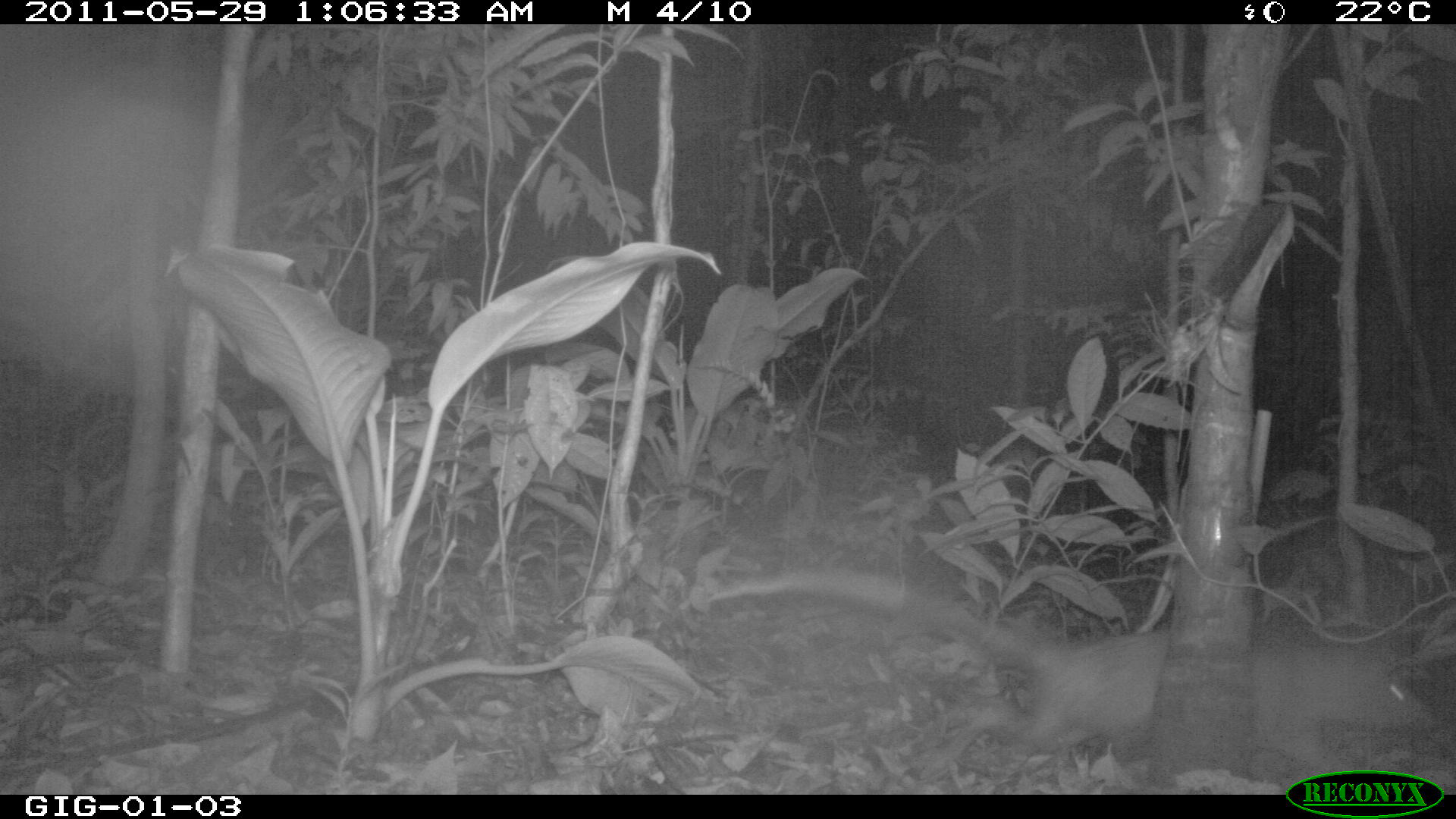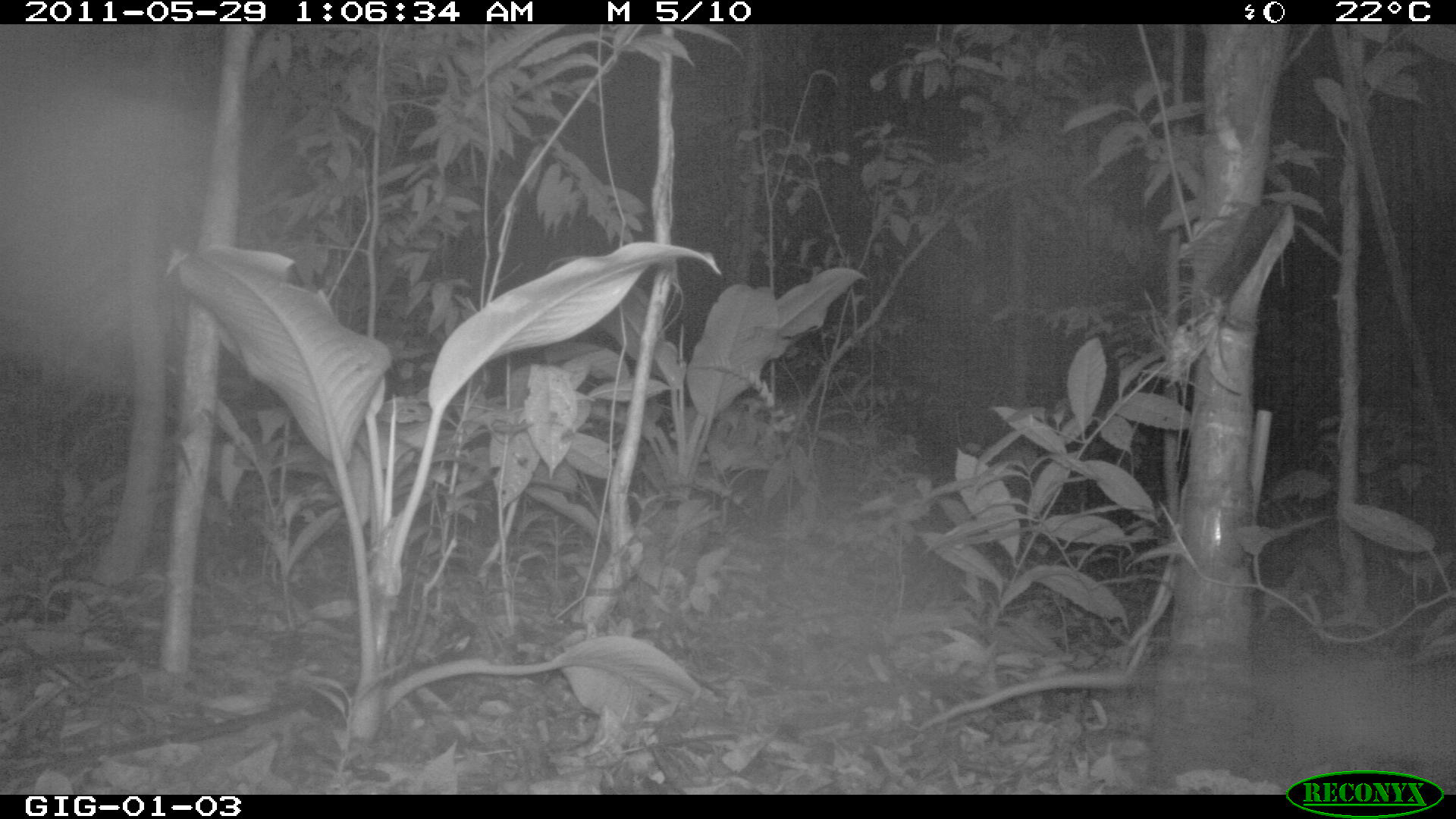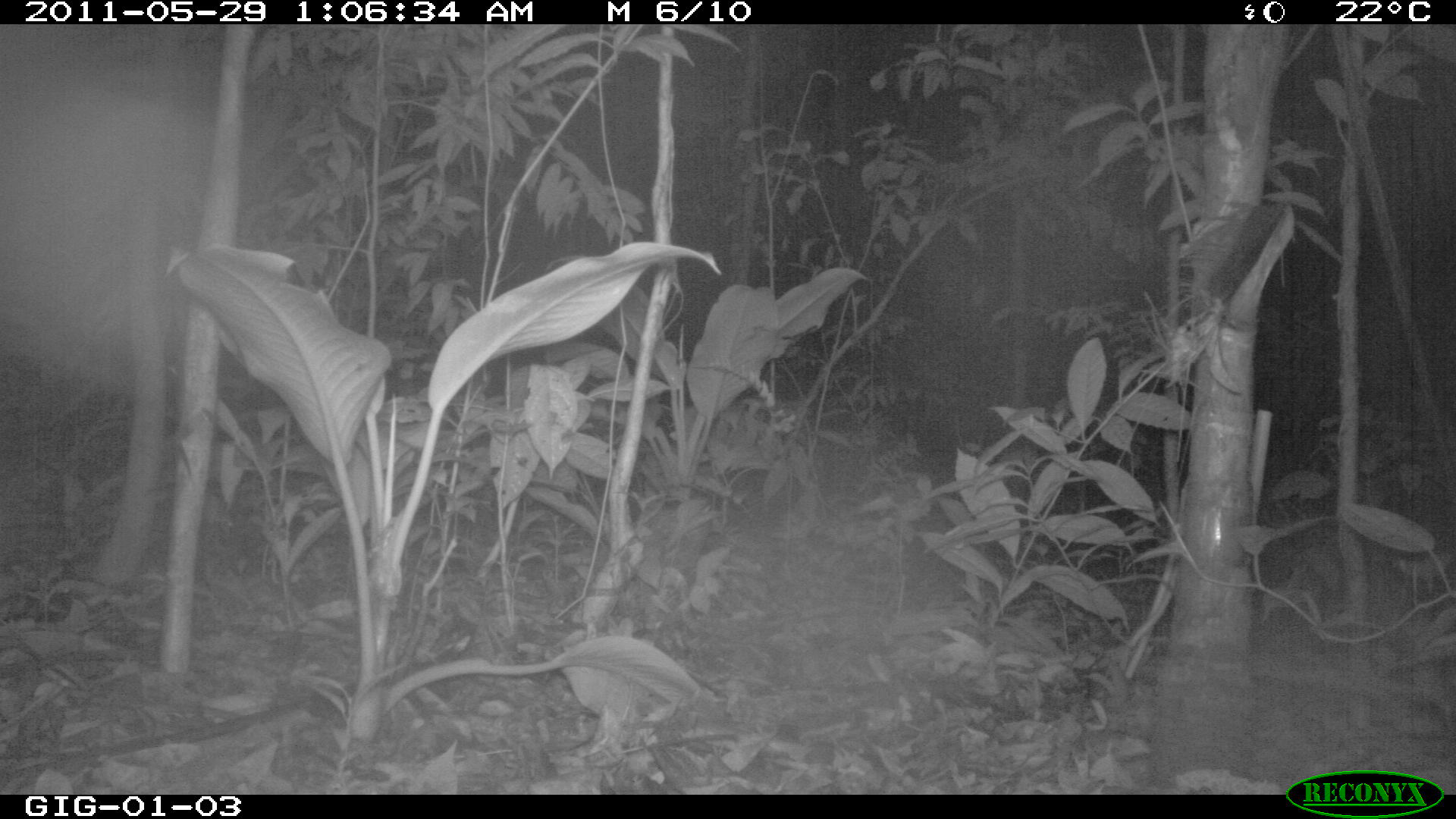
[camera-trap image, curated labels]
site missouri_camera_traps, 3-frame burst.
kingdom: Animalia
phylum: Chordata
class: Mammalia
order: Didelphimorphia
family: Didelphidae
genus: Didelphis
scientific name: Didelphis marsupialis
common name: common opossum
Common opossum (Didelphis marsupialis). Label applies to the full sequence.